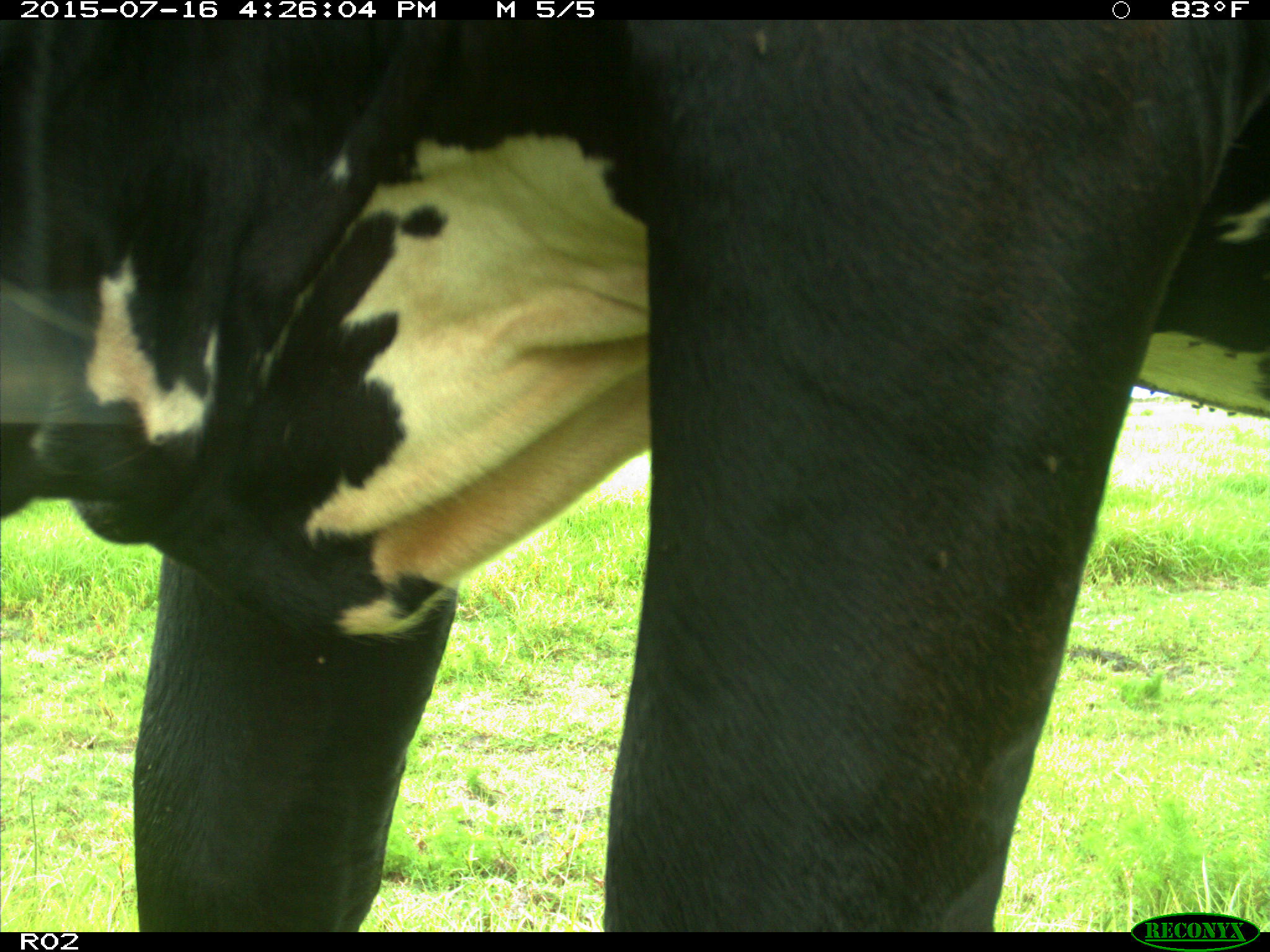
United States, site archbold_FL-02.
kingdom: Animalia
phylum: Chordata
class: Mammalia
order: Artiodactyla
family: Bovidae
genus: Bos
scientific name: Bos taurus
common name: domestic cow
Bos taurus (domestic cow).